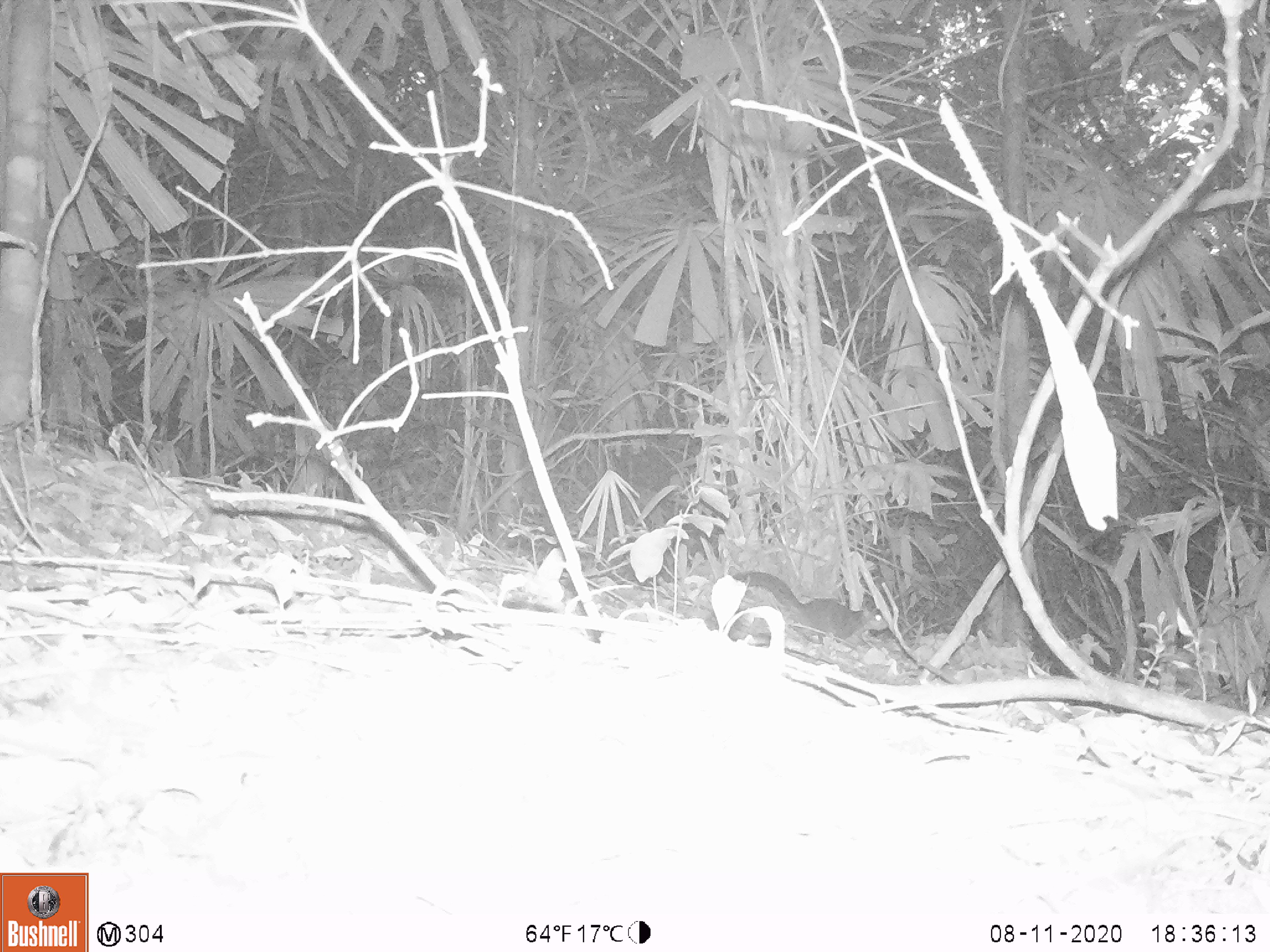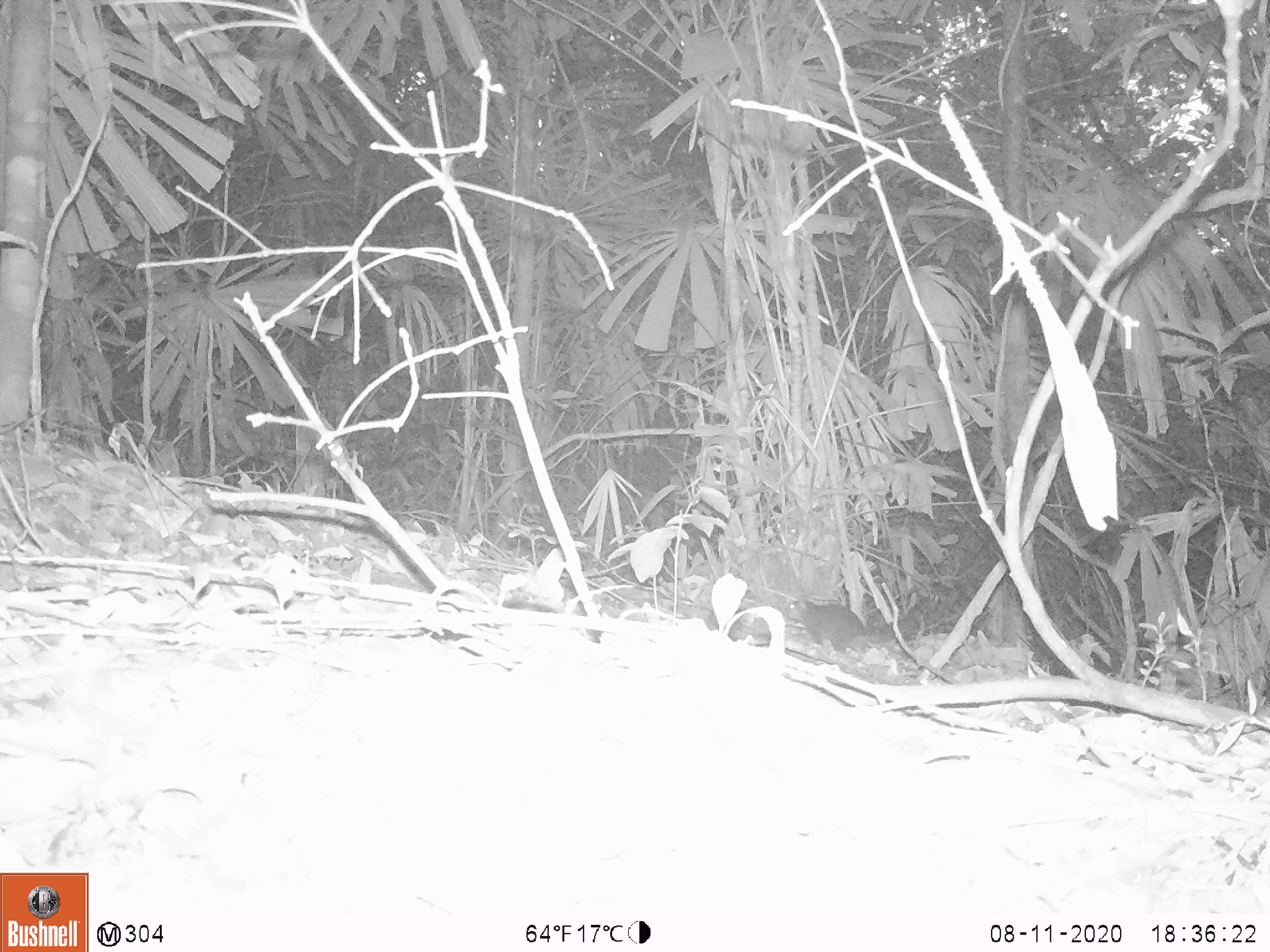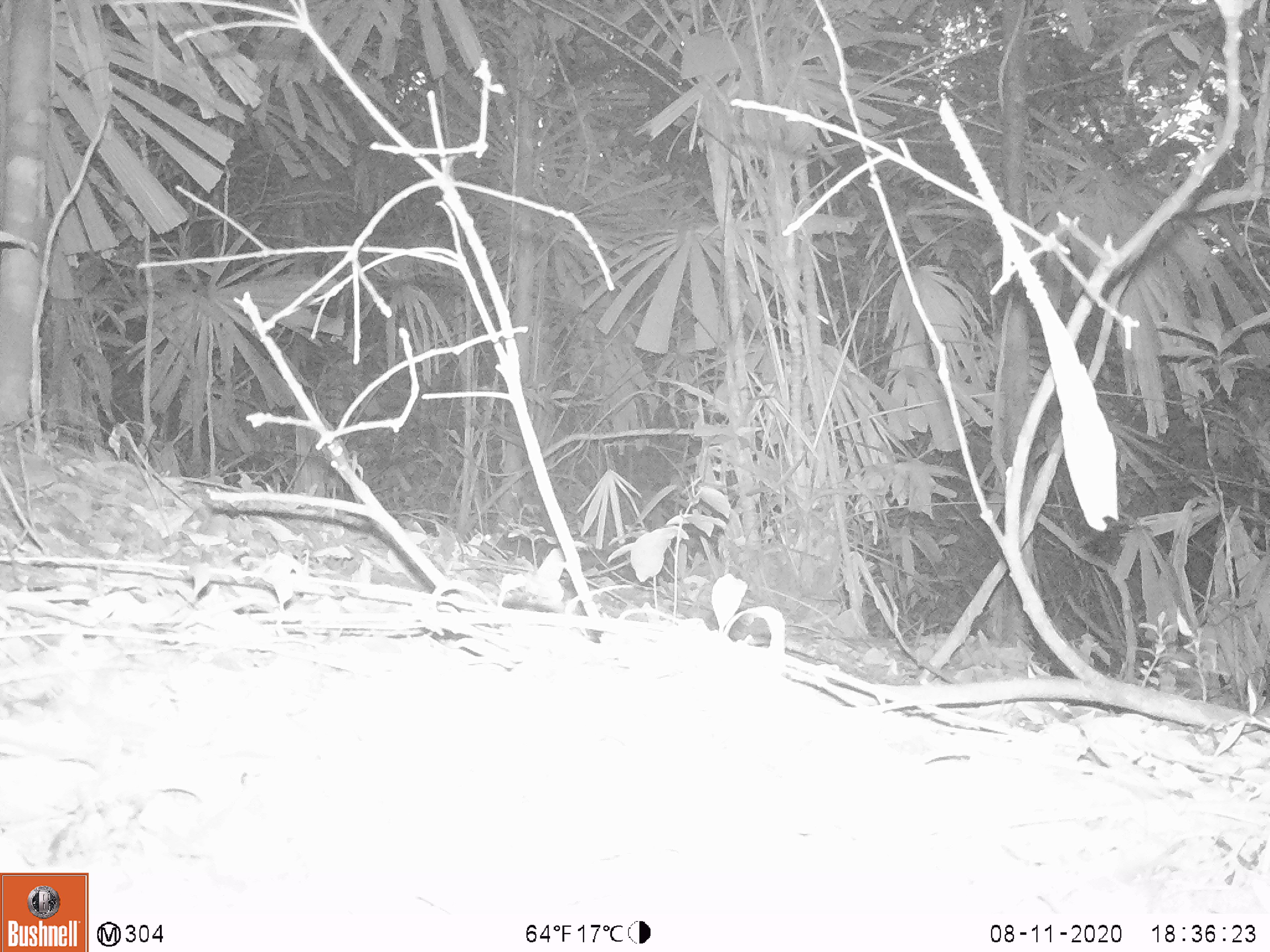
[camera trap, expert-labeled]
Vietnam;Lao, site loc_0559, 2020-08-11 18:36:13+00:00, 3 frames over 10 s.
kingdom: Animalia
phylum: Chordata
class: Mammalia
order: Rodentia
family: Sciuridae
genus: Sciurus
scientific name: Sciurus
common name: squirrel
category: unidentified squirrel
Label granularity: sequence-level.